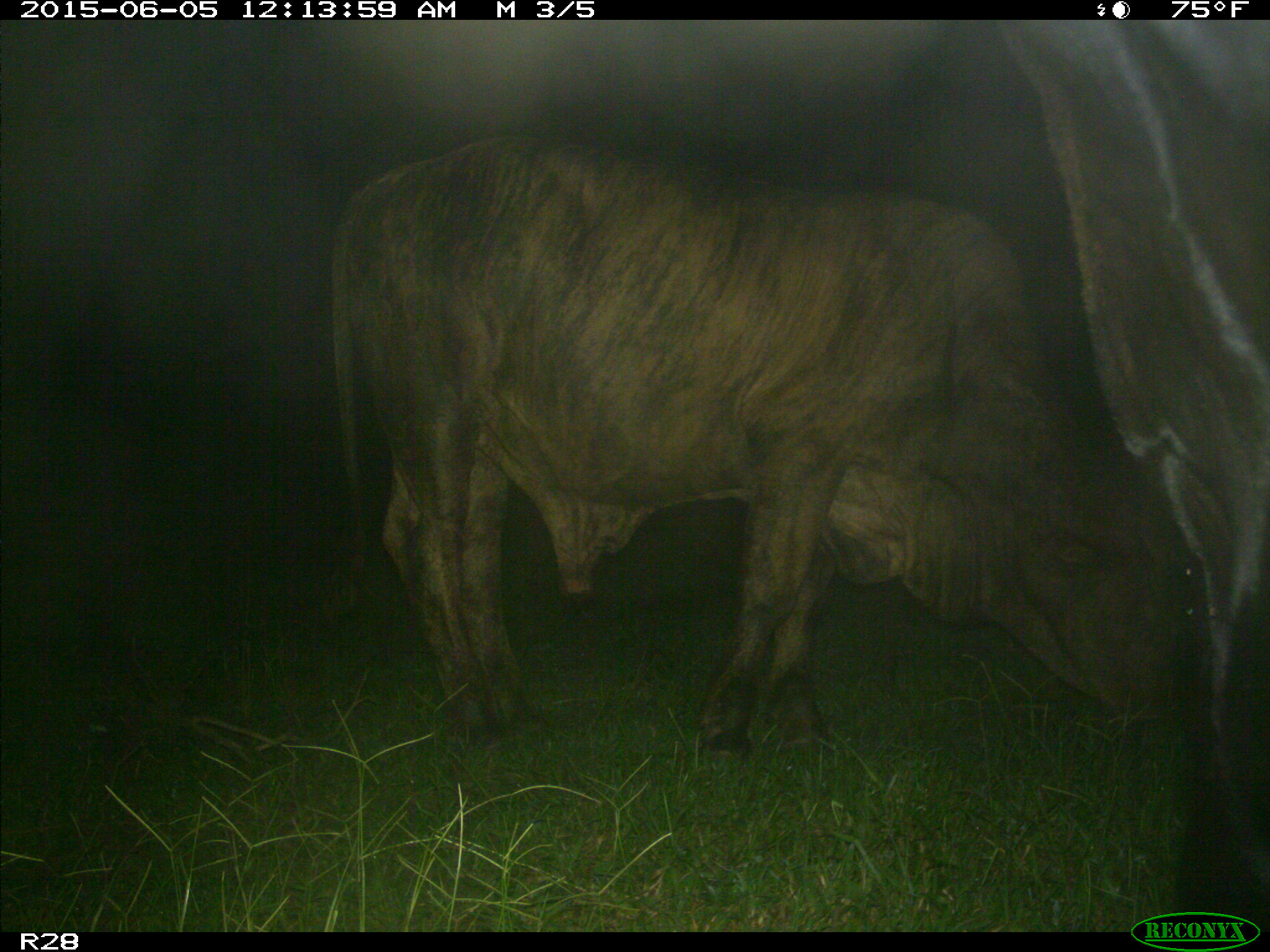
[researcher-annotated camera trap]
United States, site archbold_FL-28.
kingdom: Animalia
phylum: Chordata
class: Mammalia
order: Artiodactyla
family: Bovidae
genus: Bos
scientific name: Bos taurus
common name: domestic cow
Bos taurus (domestic cow).